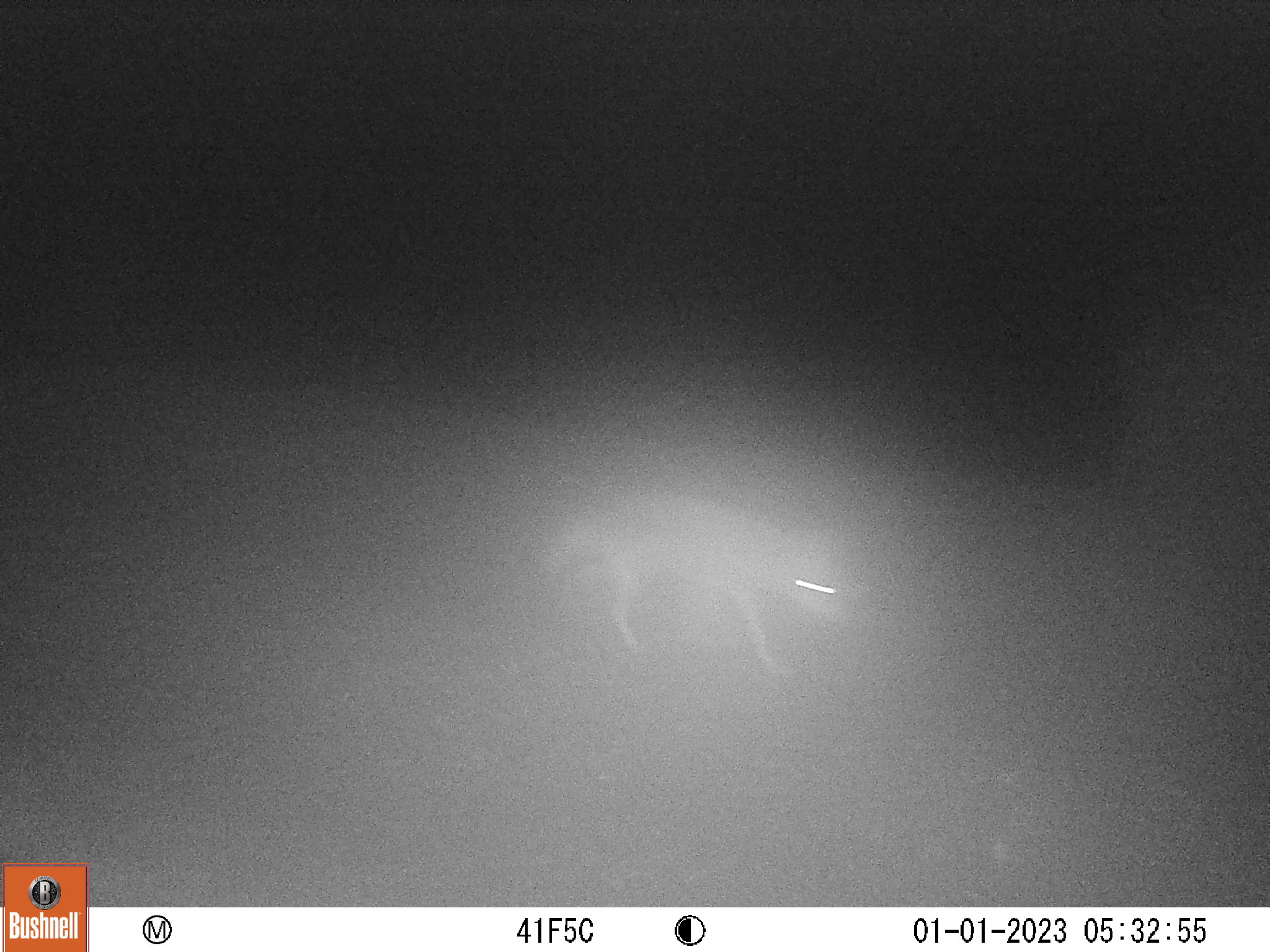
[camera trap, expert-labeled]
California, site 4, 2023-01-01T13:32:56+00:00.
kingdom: Animalia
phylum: Chordata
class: Mammalia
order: Carnivora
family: Canidae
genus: Canis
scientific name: Canis latrans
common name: coyote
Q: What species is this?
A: Coyote (Canis latrans).